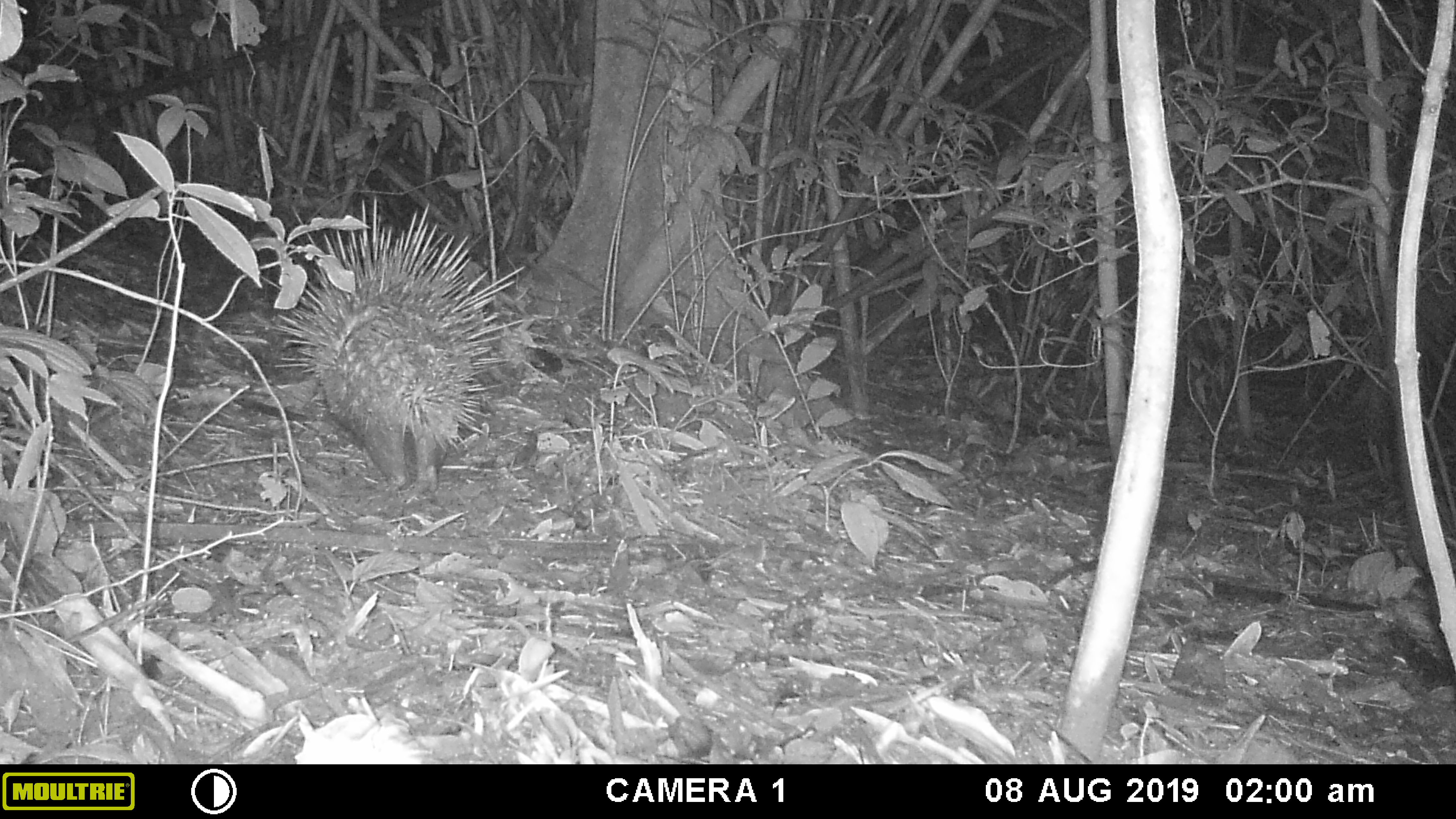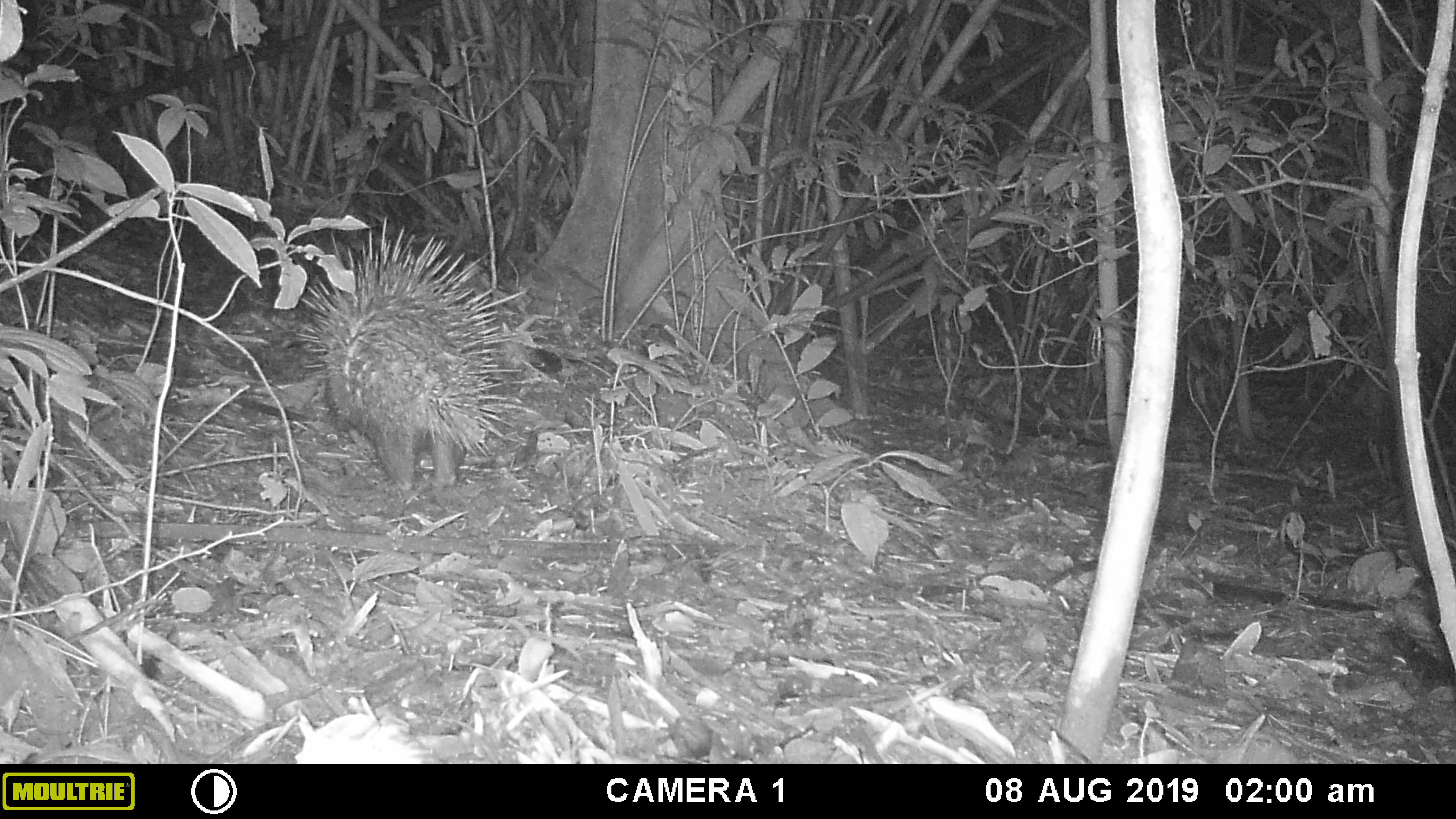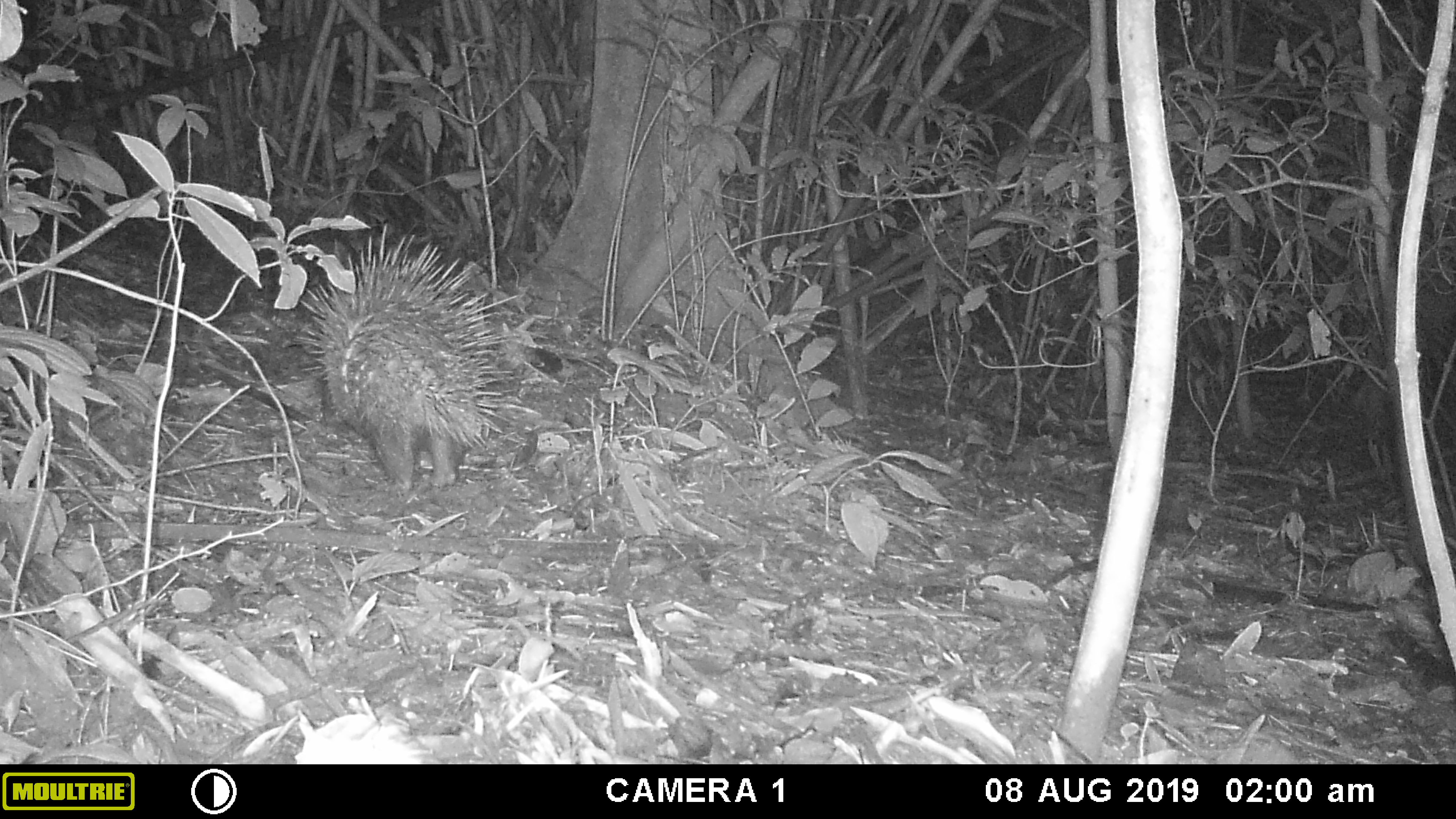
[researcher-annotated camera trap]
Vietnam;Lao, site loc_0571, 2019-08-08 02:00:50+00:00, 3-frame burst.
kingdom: Animalia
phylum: Chordata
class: Mammalia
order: Rodentia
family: Hystricidae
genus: Hystrix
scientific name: Hystrix brachyura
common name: malayan porcupine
Malayan porcupine (Hystrix brachyura). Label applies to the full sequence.